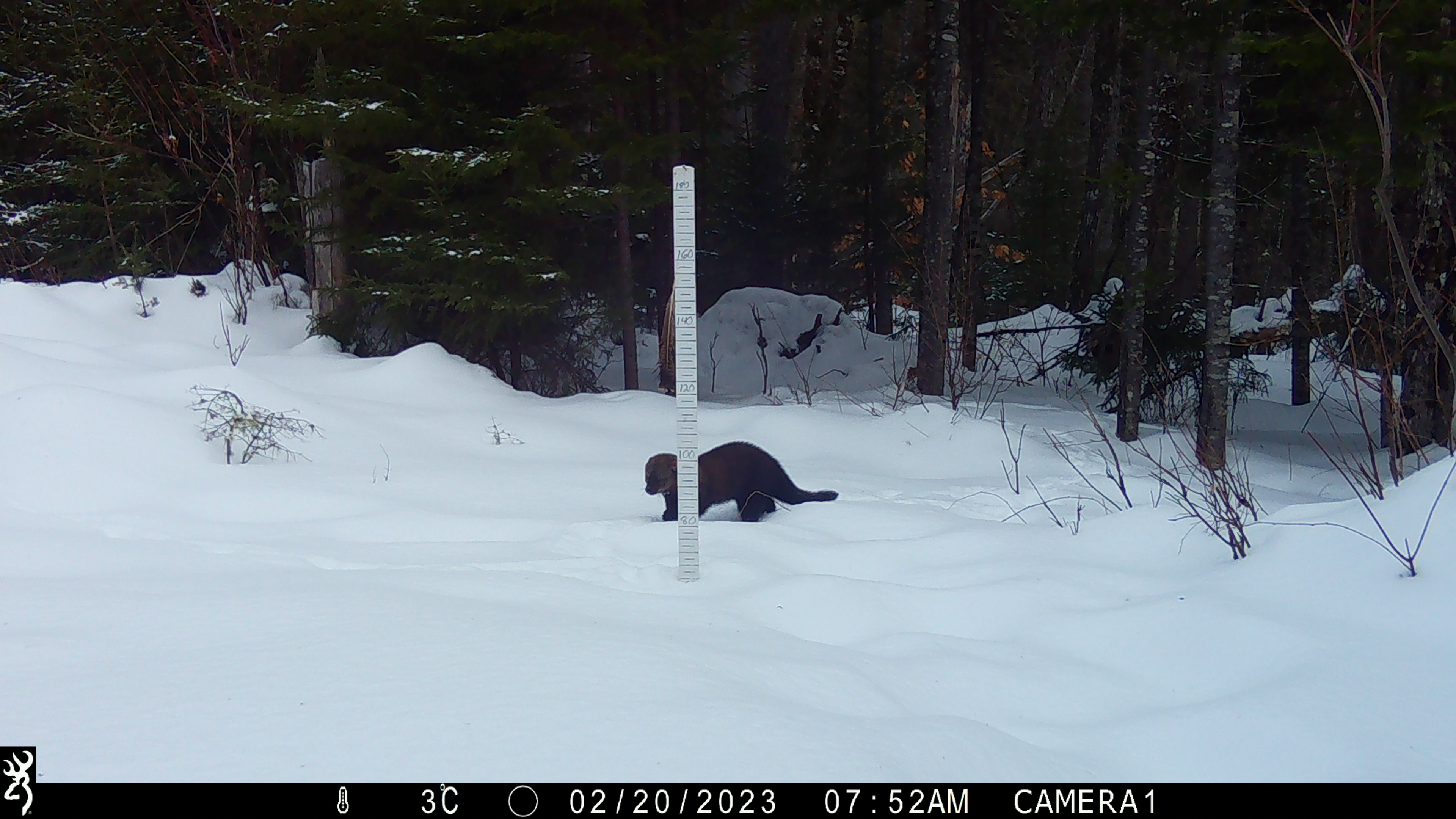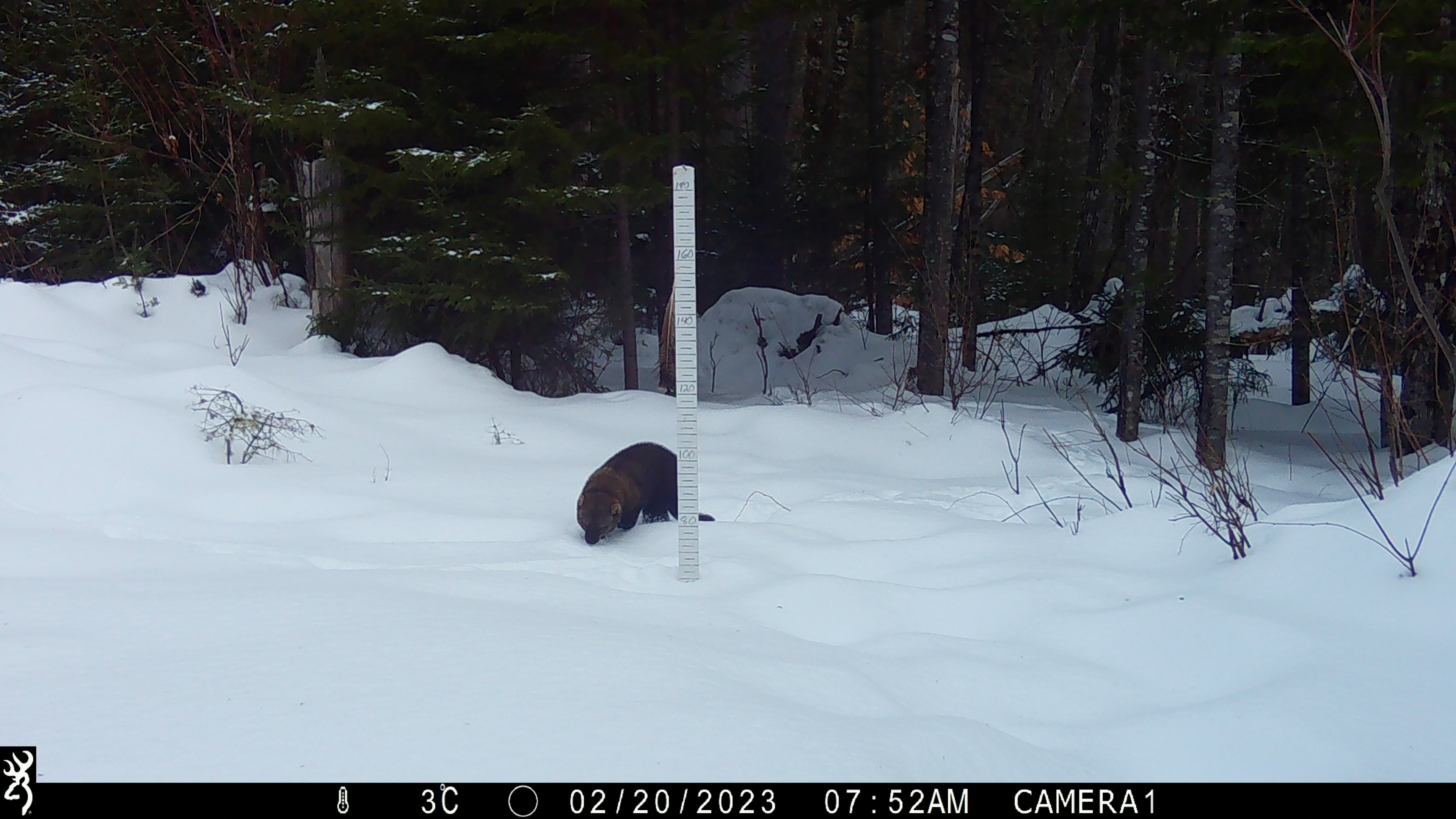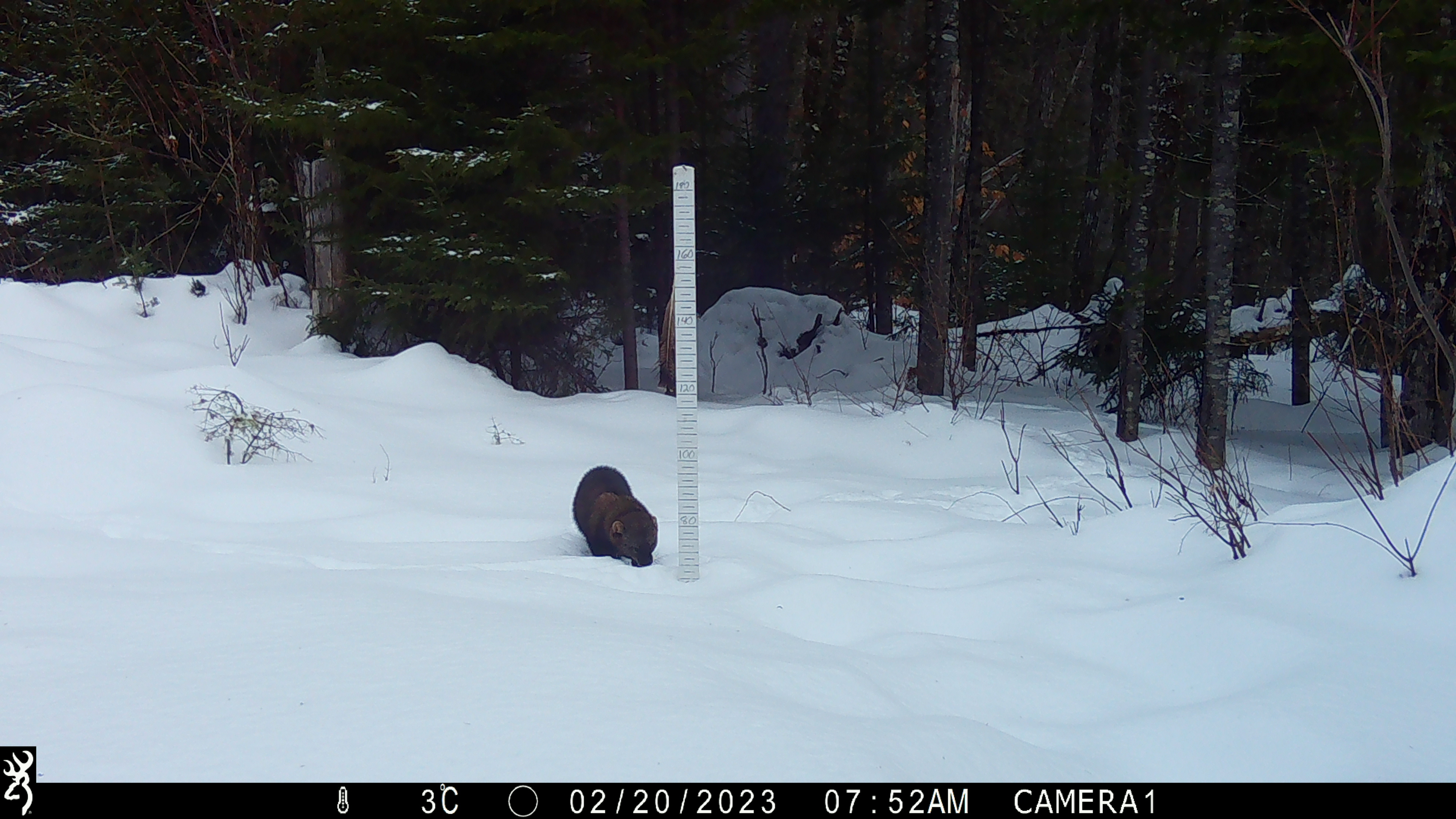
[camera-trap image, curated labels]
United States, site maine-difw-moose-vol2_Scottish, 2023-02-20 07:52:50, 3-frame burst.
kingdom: Animalia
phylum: Chordata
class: Mammalia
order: Carnivora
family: Mustelidae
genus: Pekania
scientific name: Pekania pennanti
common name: fisher